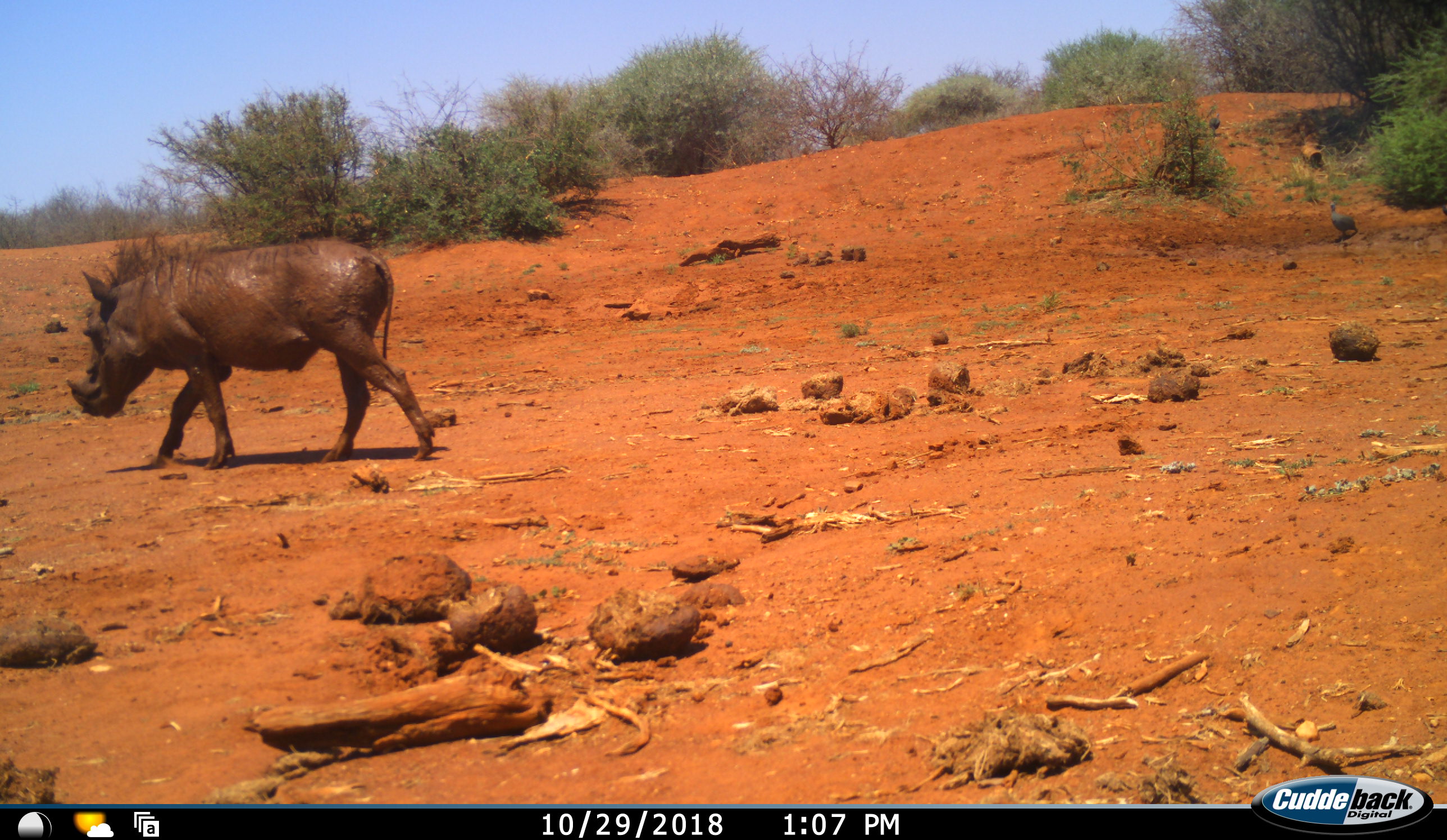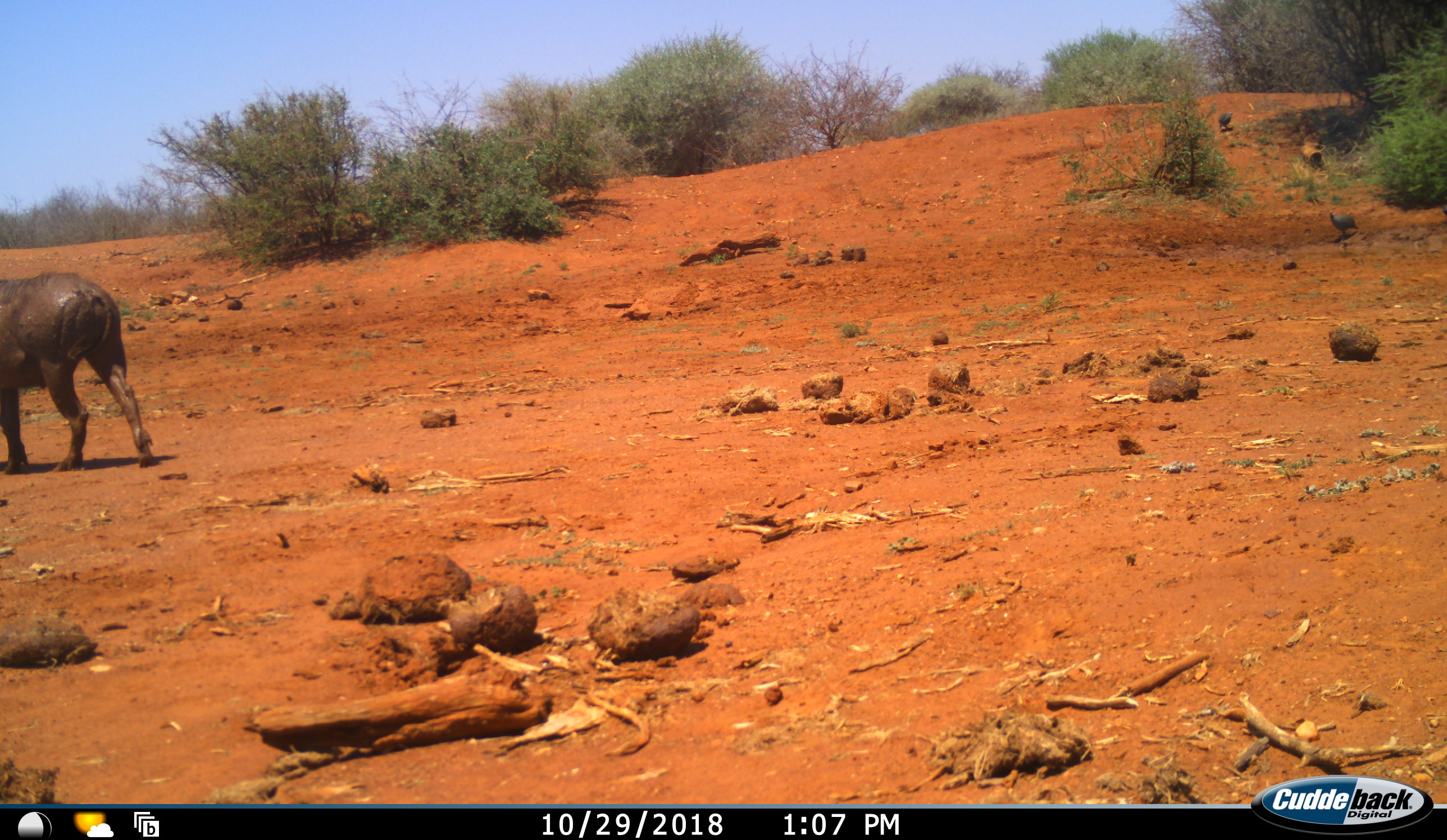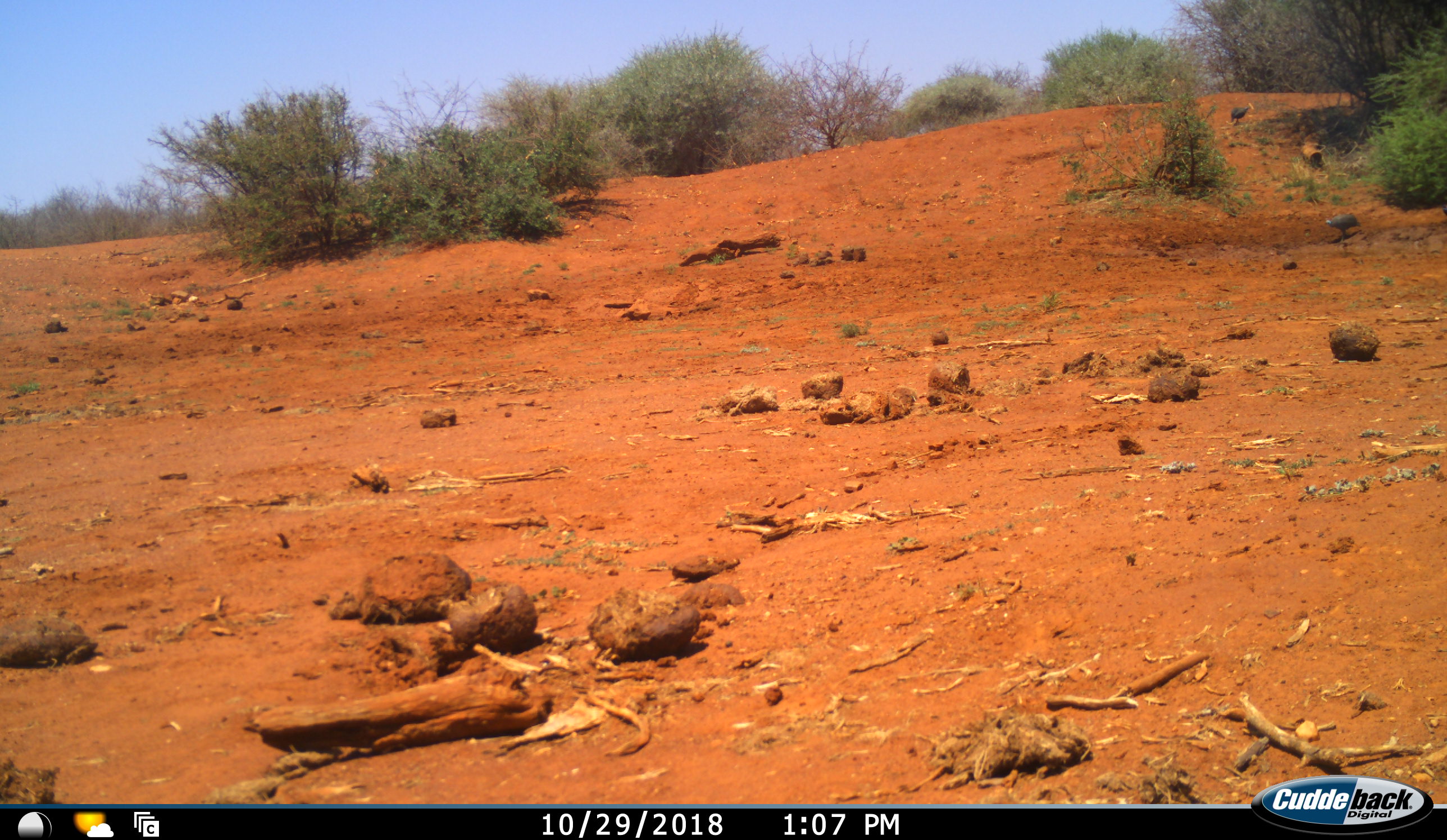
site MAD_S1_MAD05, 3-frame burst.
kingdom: Animalia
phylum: Chordata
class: Mammalia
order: Artiodactyla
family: Suidae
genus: Phacochoerus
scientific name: Phacochoerus africanus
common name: warthog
Warthog (Phacochoerus africanus), count 1. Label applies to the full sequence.